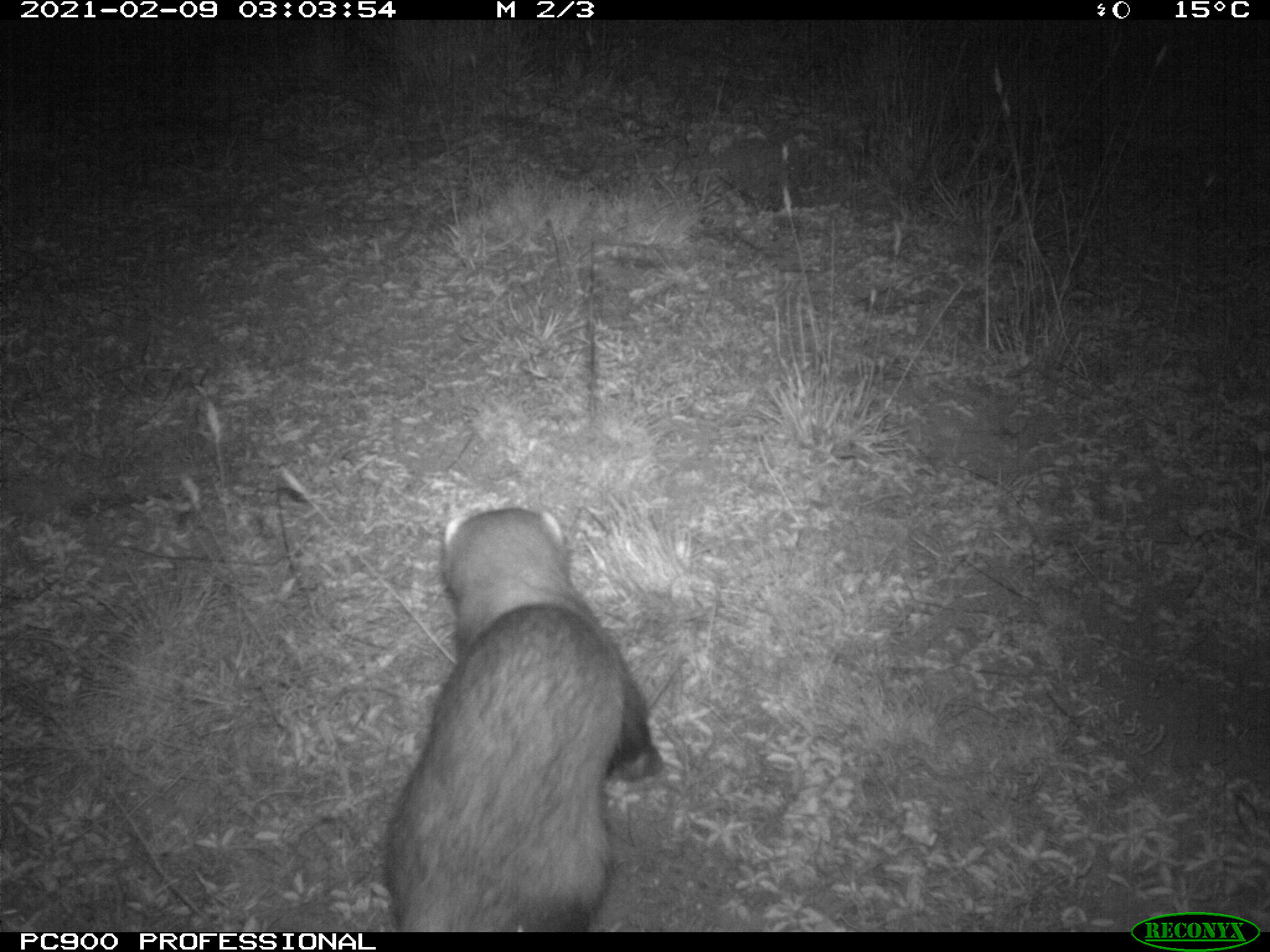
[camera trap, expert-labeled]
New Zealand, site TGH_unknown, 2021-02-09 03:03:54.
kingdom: Animalia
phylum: Chordata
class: Mammalia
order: Carnivora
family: Mustelidae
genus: Mustela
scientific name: Mustela furo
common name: ferret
Ferret (Mustela furo).